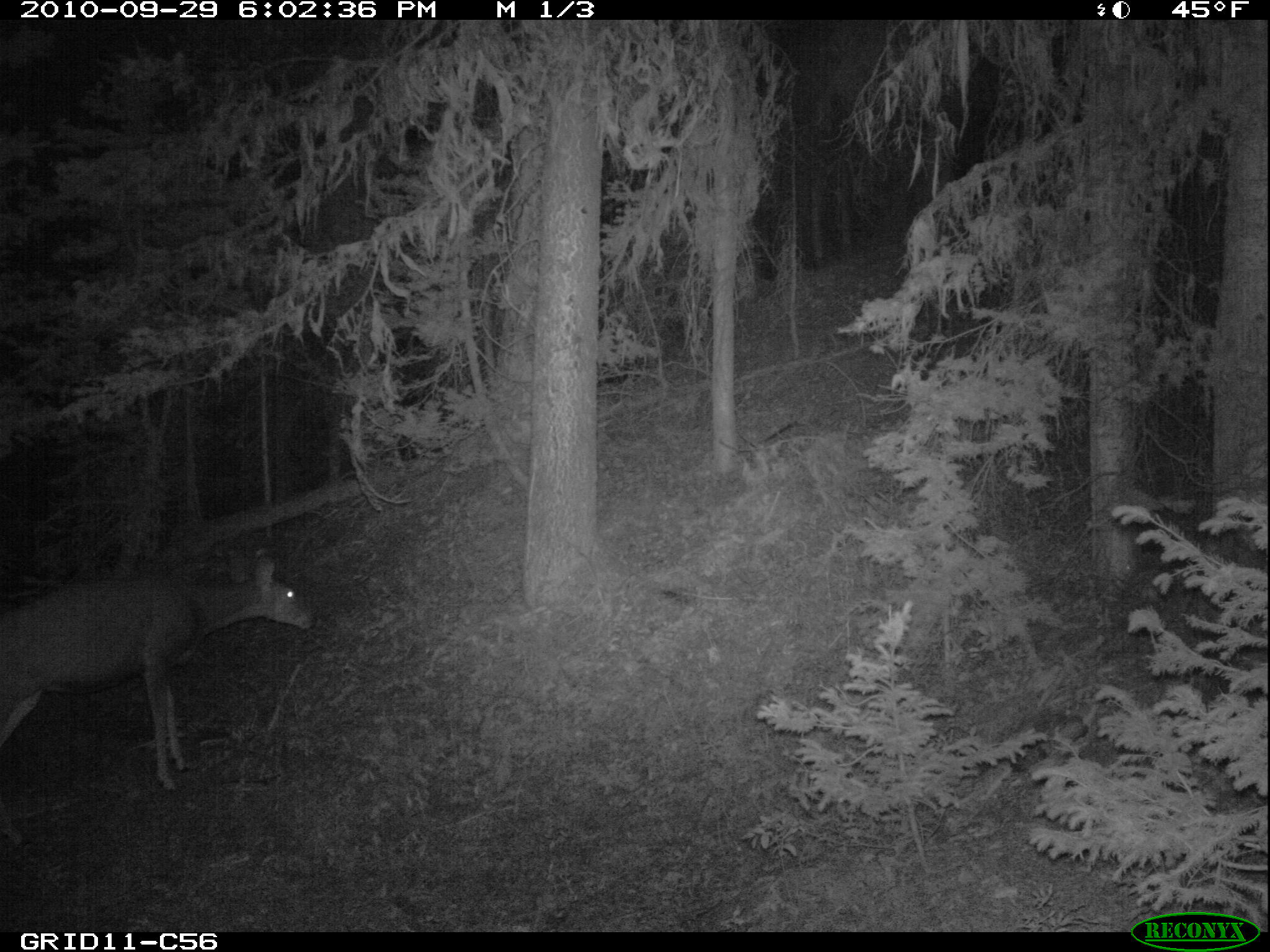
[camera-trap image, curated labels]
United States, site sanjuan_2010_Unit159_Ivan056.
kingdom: Animalia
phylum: Chordata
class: Mammalia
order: Artiodactyla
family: Cervidae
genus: Odocoileus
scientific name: Odocoileus hemionus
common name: mule deer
Odocoileus hemionus (mule deer).